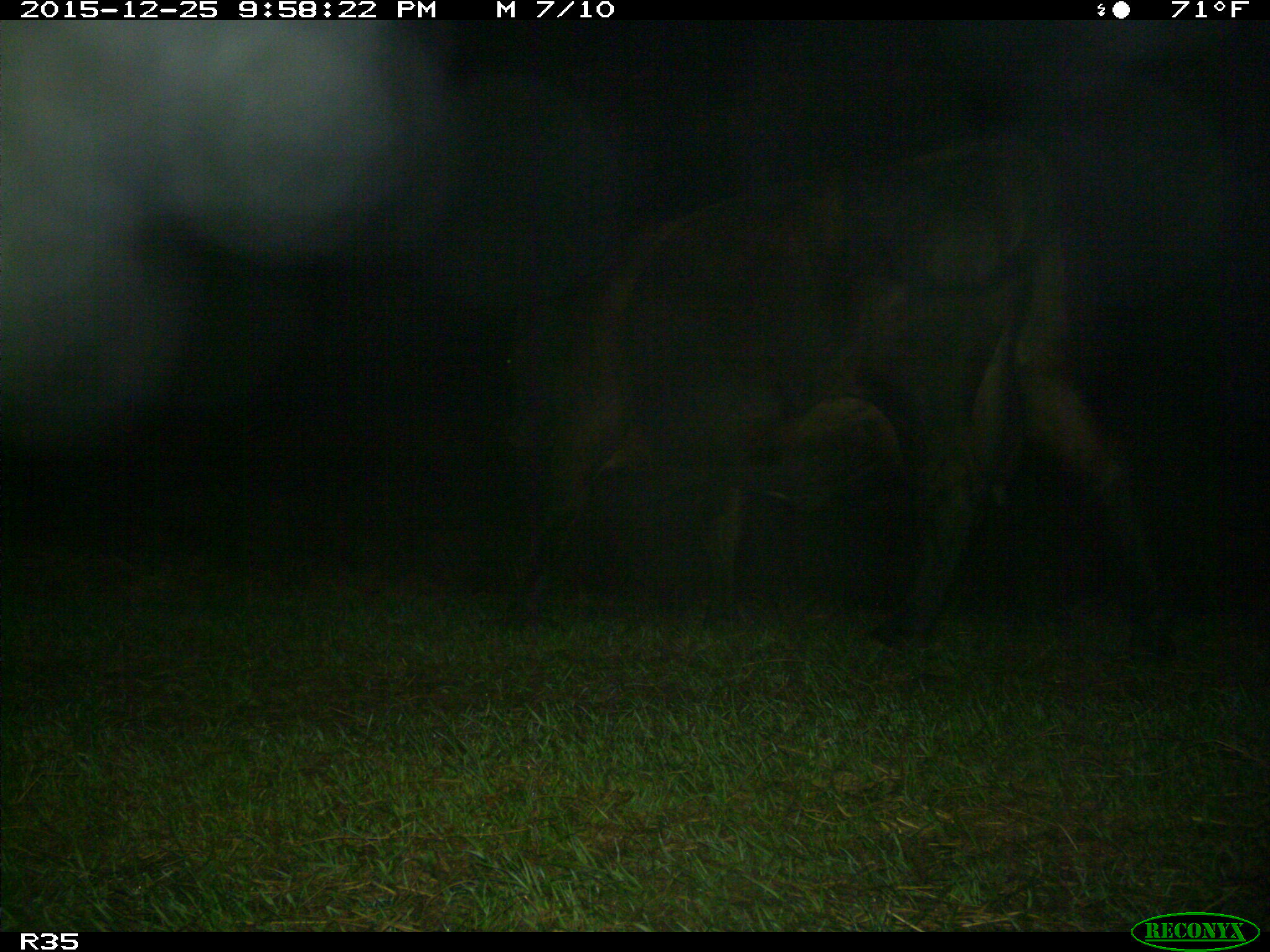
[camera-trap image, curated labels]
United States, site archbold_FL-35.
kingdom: Animalia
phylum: Chordata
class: Mammalia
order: Artiodactyla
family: Bovidae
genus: Bos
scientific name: Bos taurus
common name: domestic cow